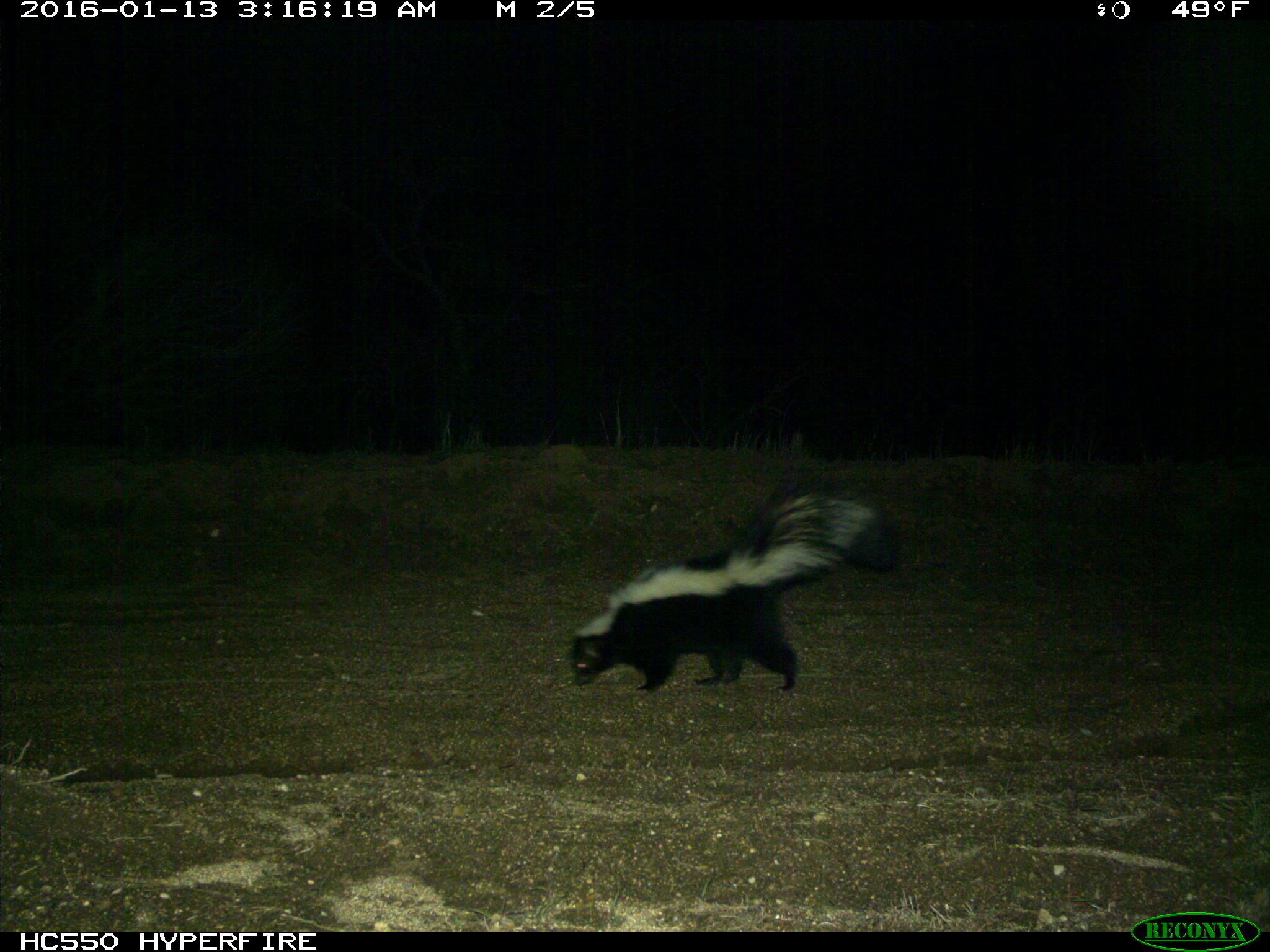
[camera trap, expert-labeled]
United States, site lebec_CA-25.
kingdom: Animalia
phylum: Chordata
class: Mammalia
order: Carnivora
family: Mephitidae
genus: Mephitis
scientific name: Mephitis mephitis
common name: striped skunk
Mephitis mephitis (striped skunk).